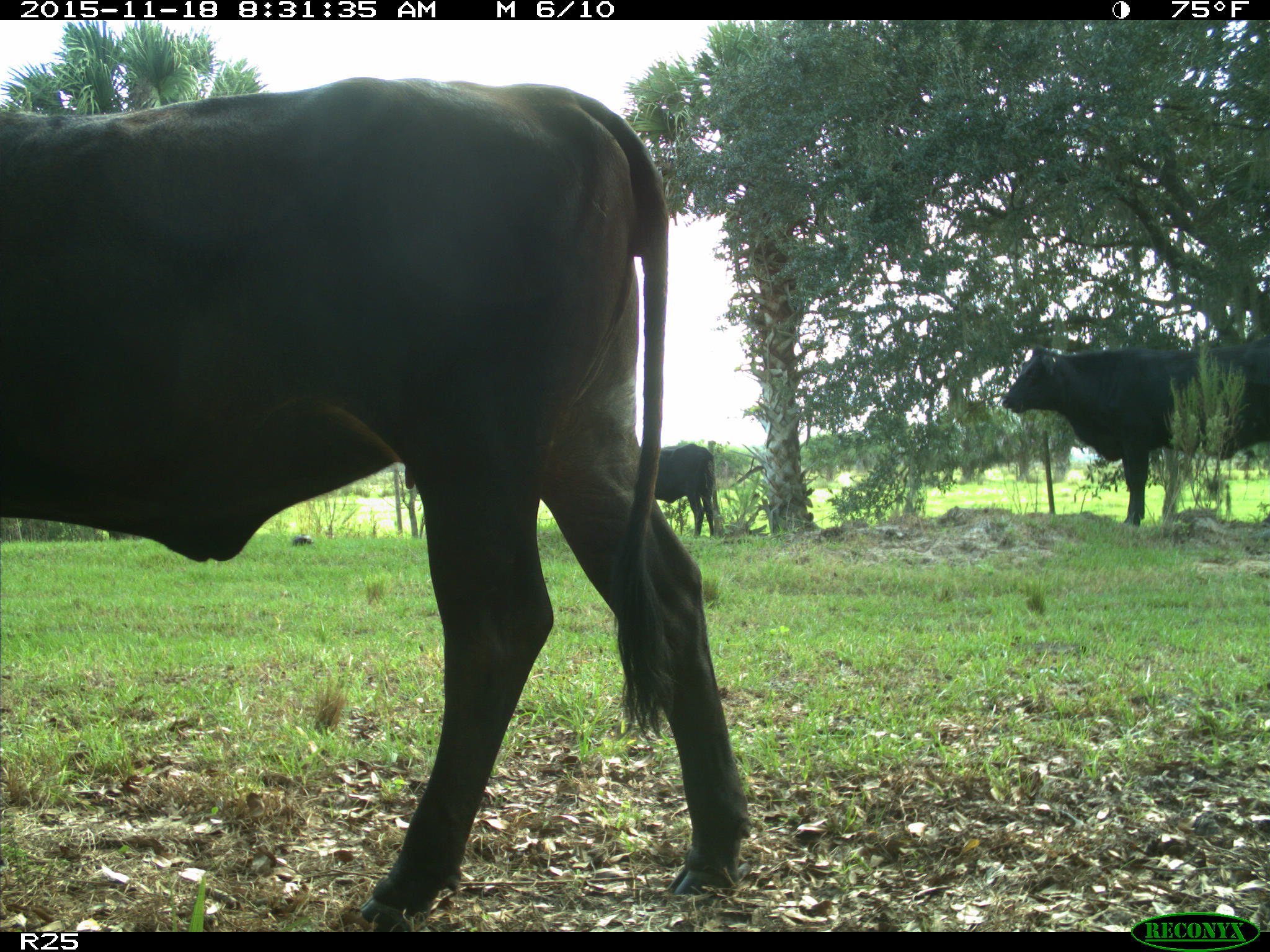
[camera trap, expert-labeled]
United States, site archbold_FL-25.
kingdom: Animalia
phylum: Chordata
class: Mammalia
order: Artiodactyla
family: Bovidae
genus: Bos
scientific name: Bos taurus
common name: domestic cow